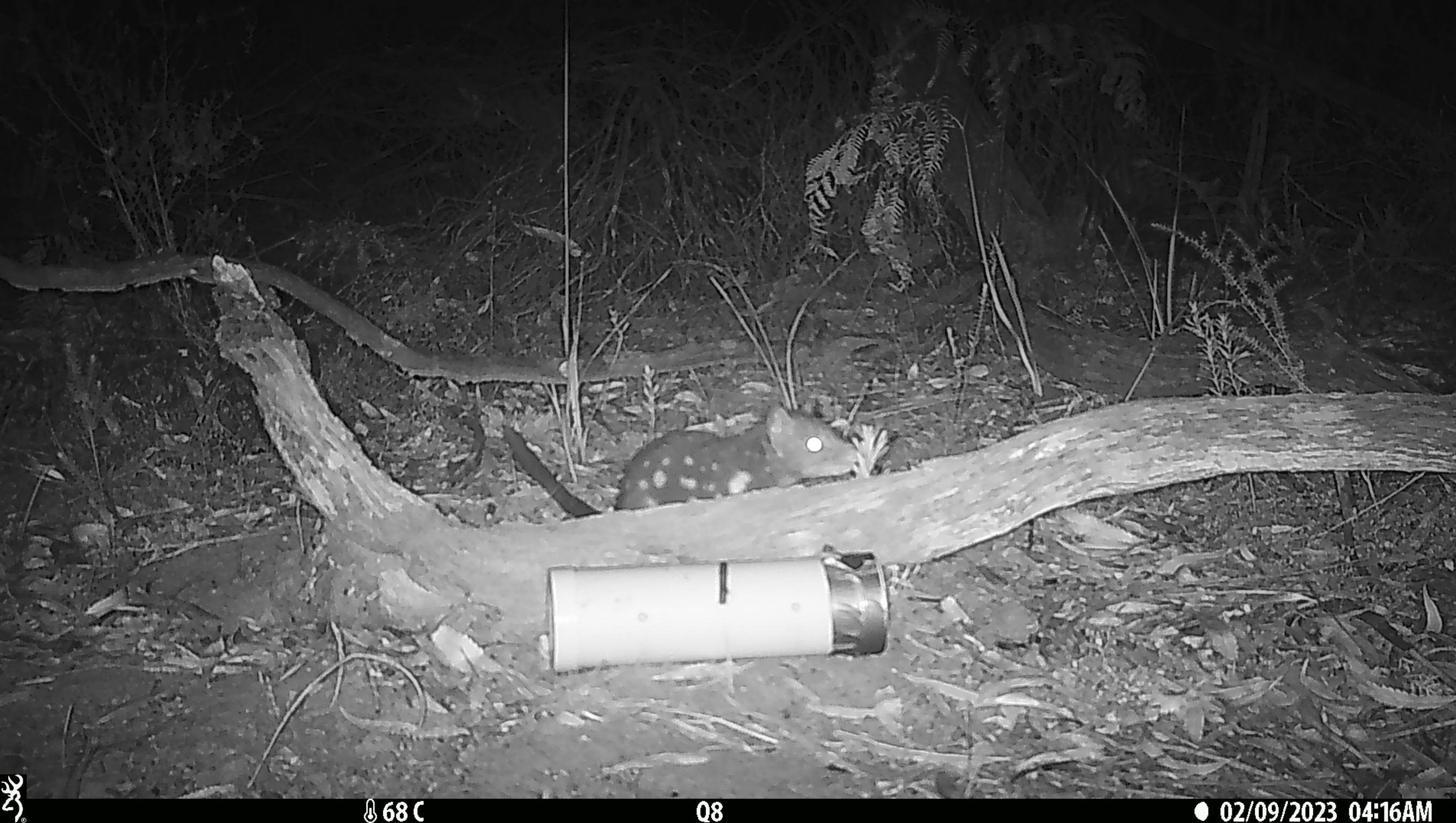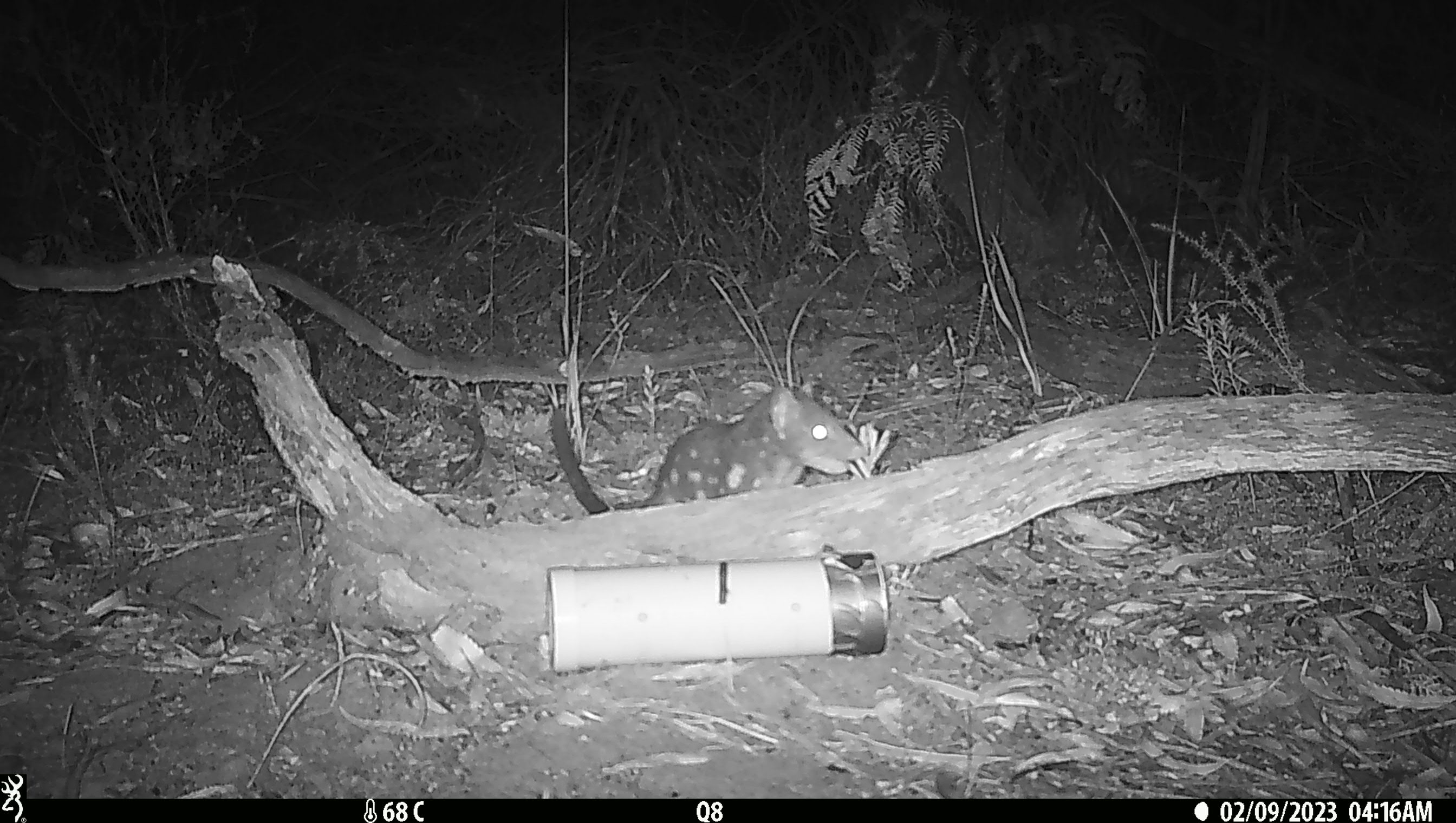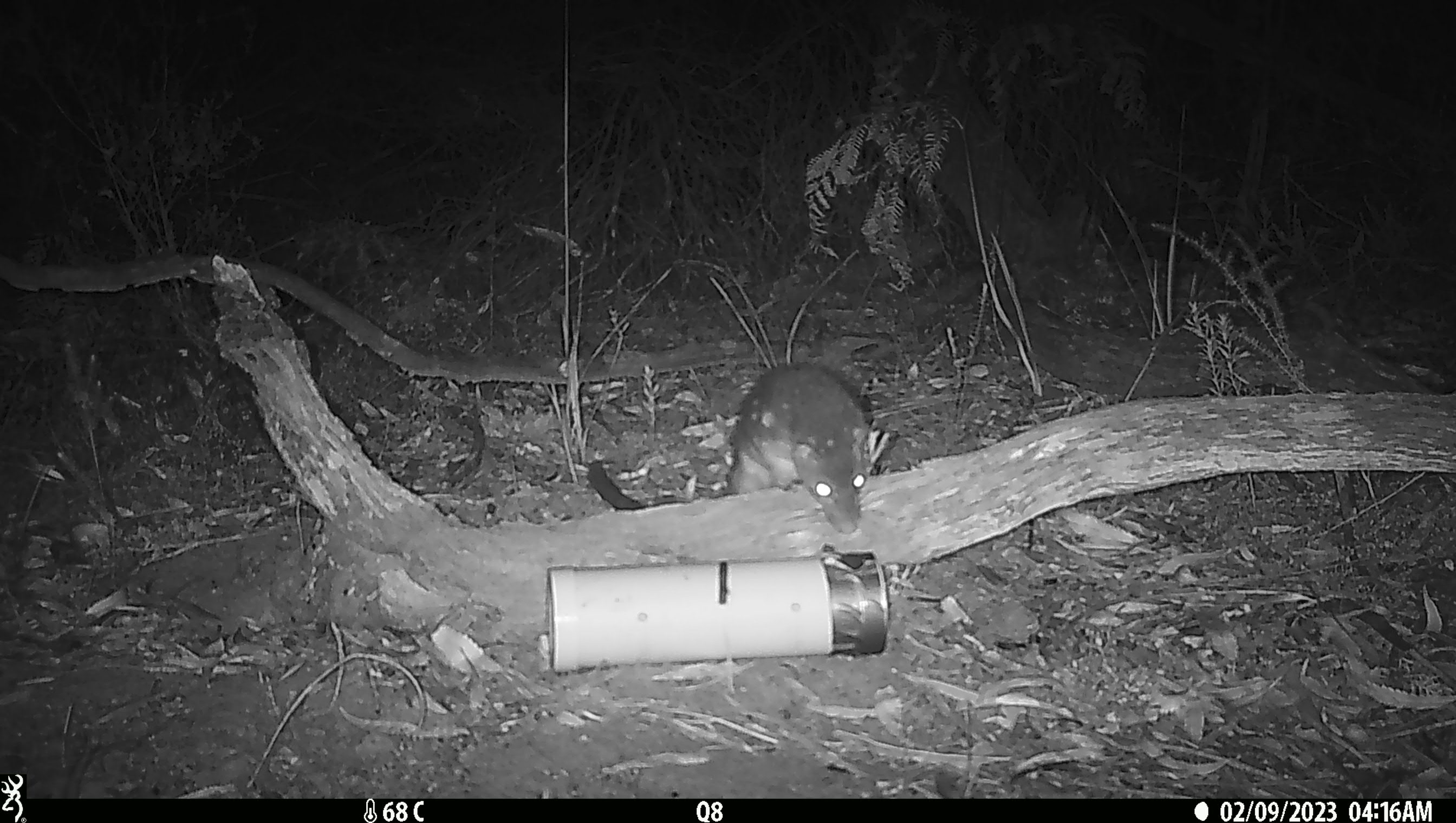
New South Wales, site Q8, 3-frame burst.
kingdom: Animalia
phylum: Chordata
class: Mammalia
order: Dasyuromorphia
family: Dasyuridae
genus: Dasyurus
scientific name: Dasyurus maculatus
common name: spotted-tailed quoll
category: quoll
Quoll (spotted-tailed quoll) (Dasyurus maculatus).